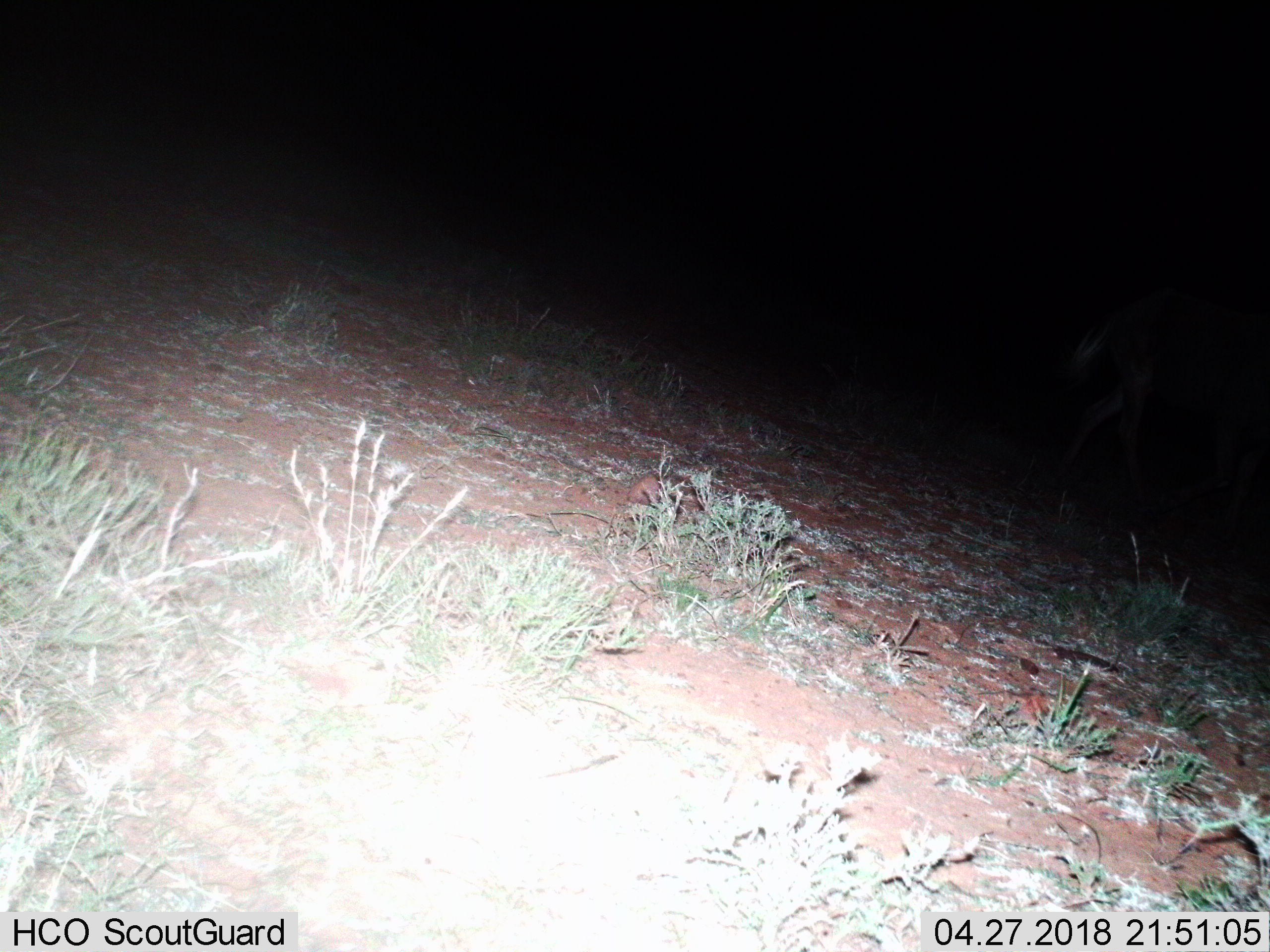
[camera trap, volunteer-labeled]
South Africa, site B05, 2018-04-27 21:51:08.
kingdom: Animalia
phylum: Chordata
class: Mammalia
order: Artiodactyla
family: Bovidae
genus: Tragelaphus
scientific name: Tragelaphus strepsiceros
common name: greater kudu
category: kudu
Kudu (greater kudu) (Tragelaphus strepsiceros), count 1. Behavior (volunteer vote fractions): standing 33%, resting 0%, moving 67%, interacting 0%. Young present (vote fraction): 0%. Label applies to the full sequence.